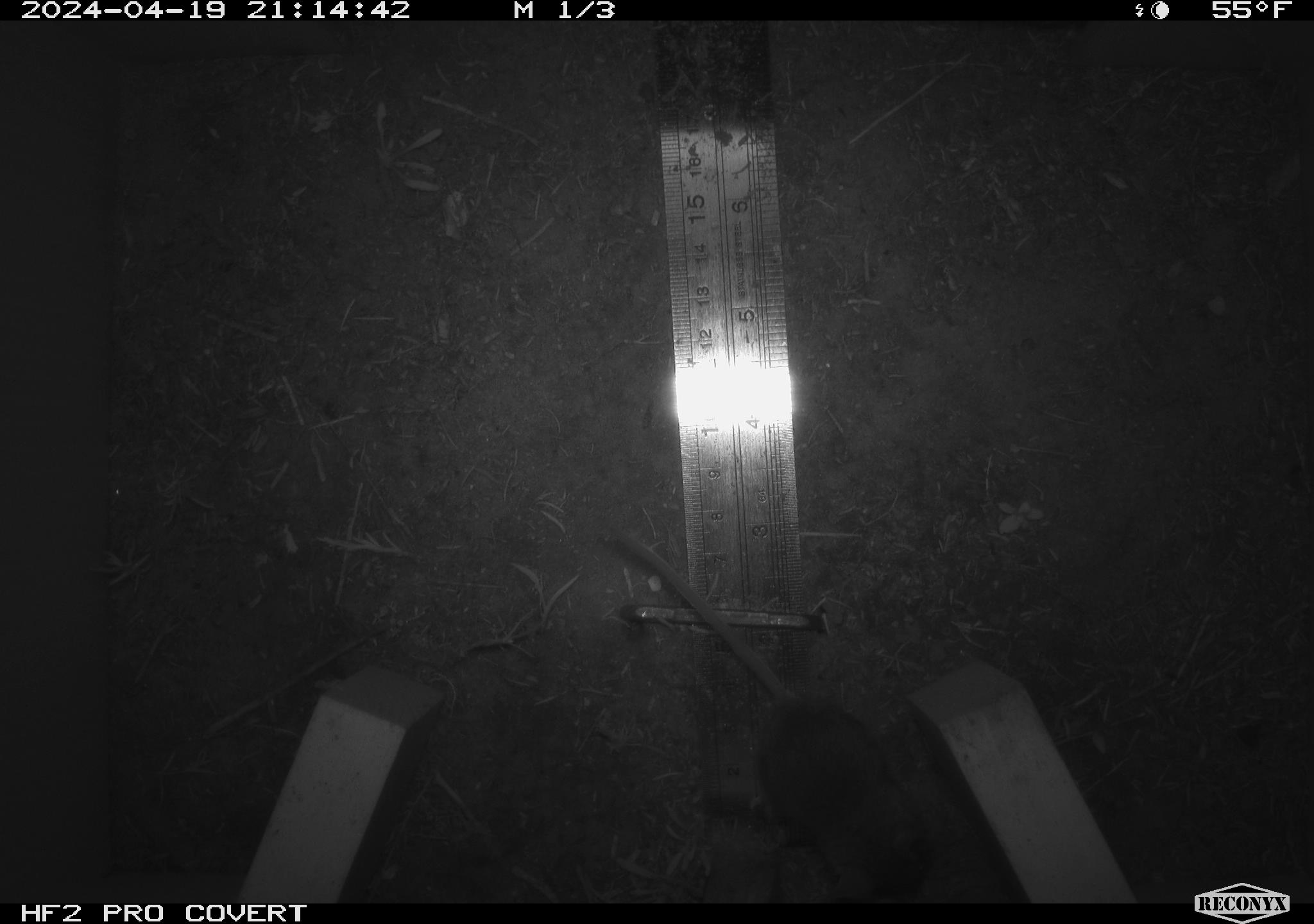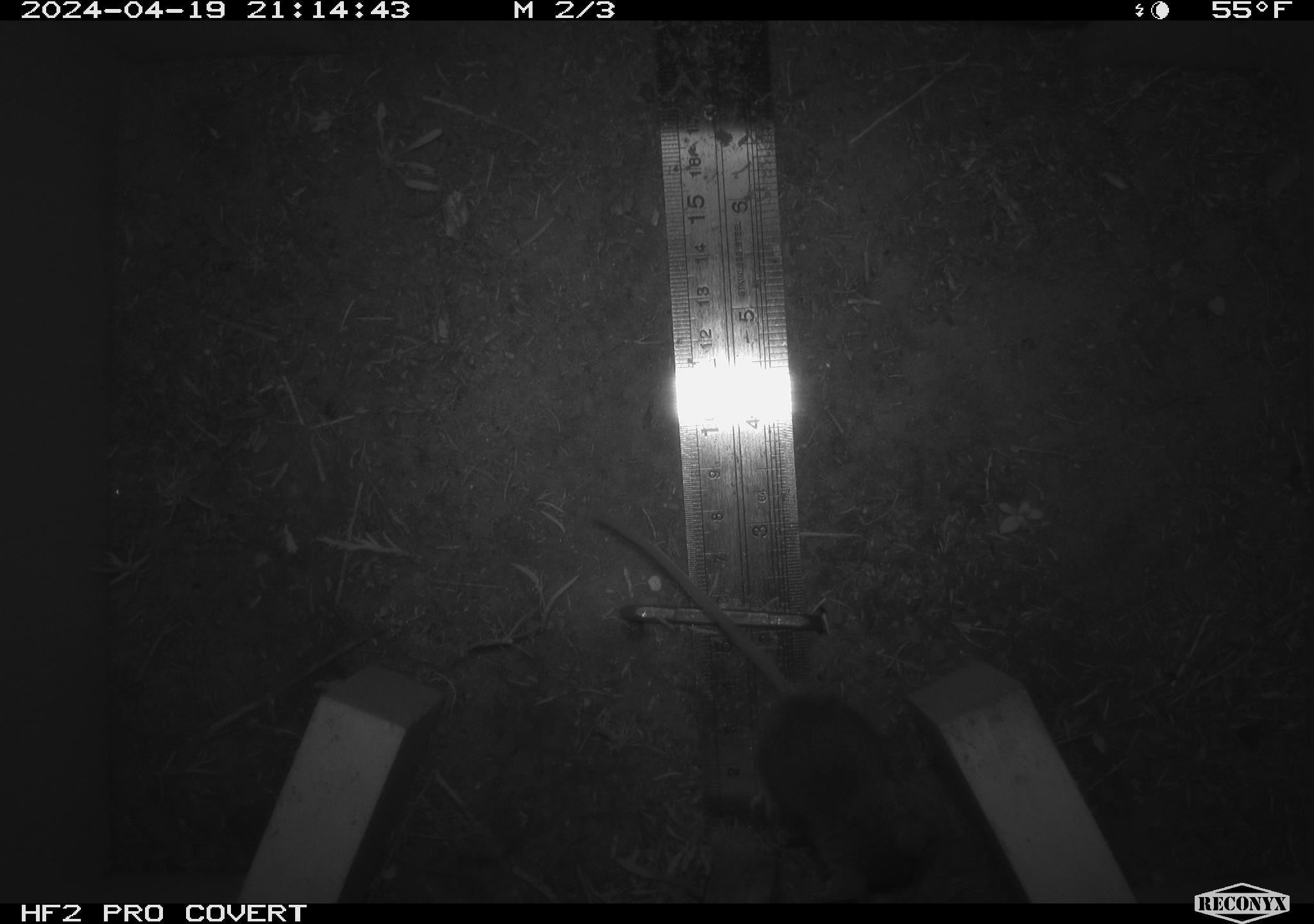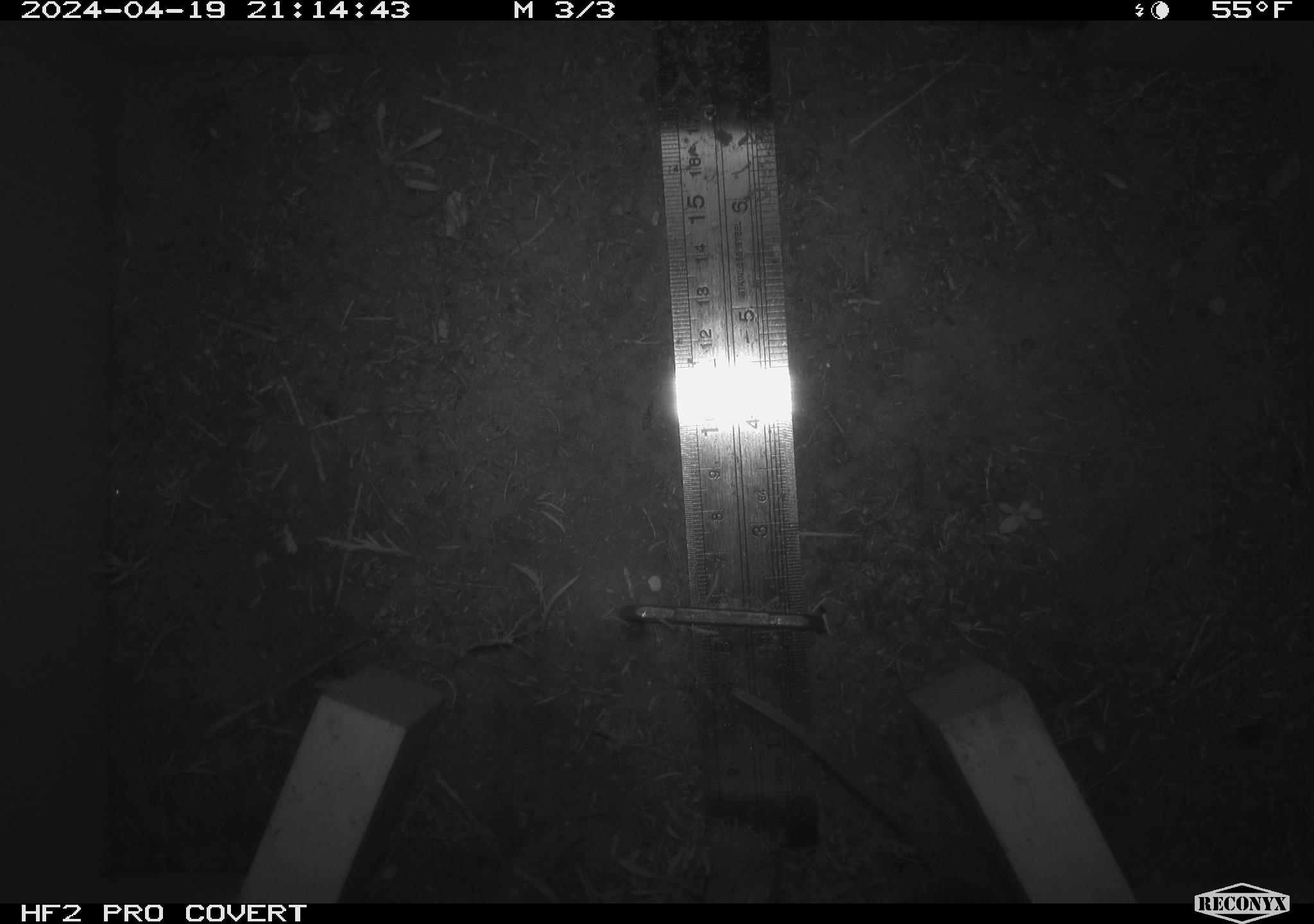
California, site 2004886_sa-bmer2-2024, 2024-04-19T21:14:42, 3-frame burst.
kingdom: Animalia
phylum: Chordata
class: Mammalia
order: Rodentia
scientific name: Rodentia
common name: mouse species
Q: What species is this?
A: Mouse species (Rodentia).